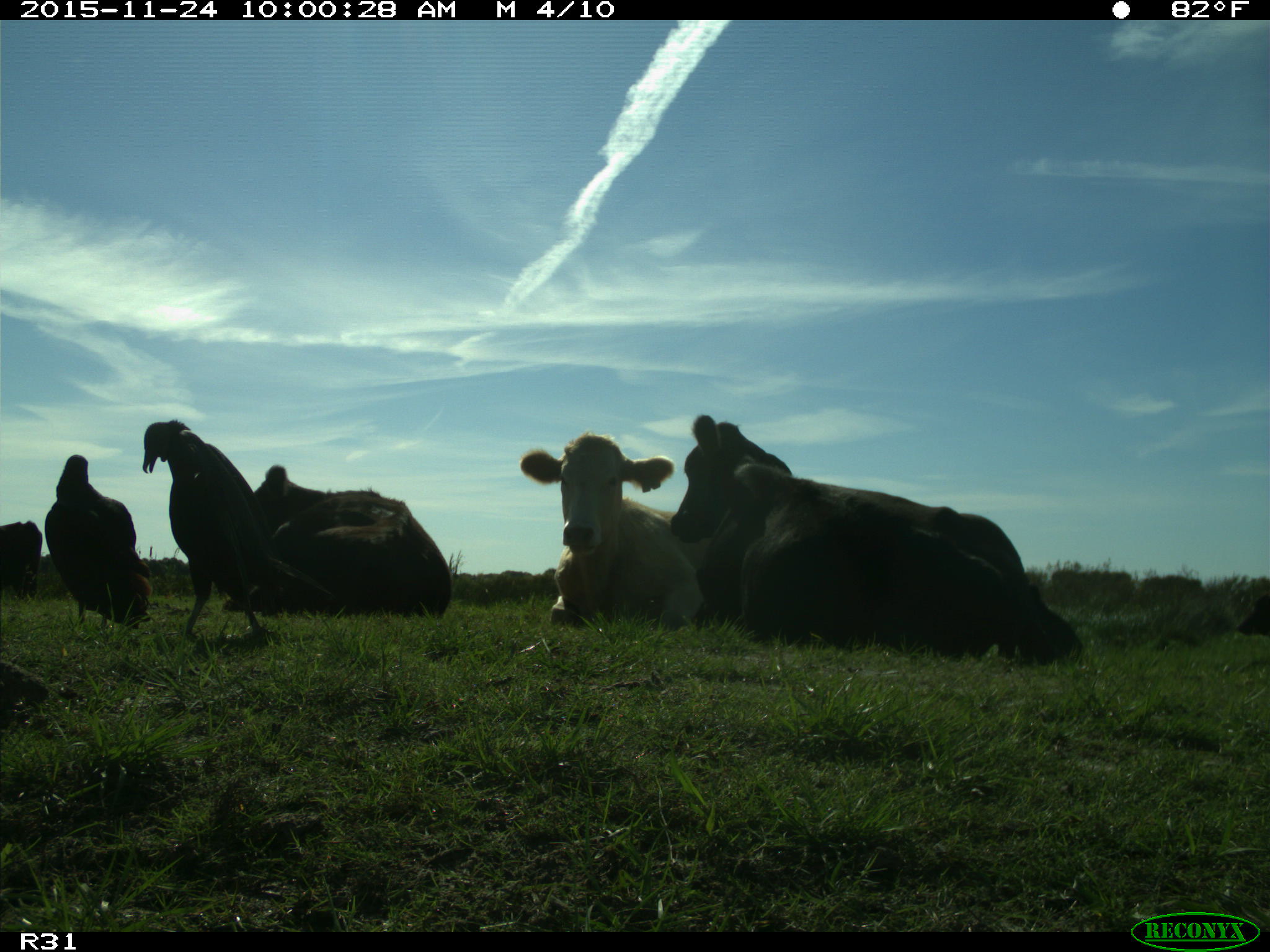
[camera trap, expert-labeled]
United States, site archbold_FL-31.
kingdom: Animalia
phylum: Chordata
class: Mammalia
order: Artiodactyla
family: Bovidae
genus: Bos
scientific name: Bos taurus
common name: domestic cow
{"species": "Bos taurus (domestic cow)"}